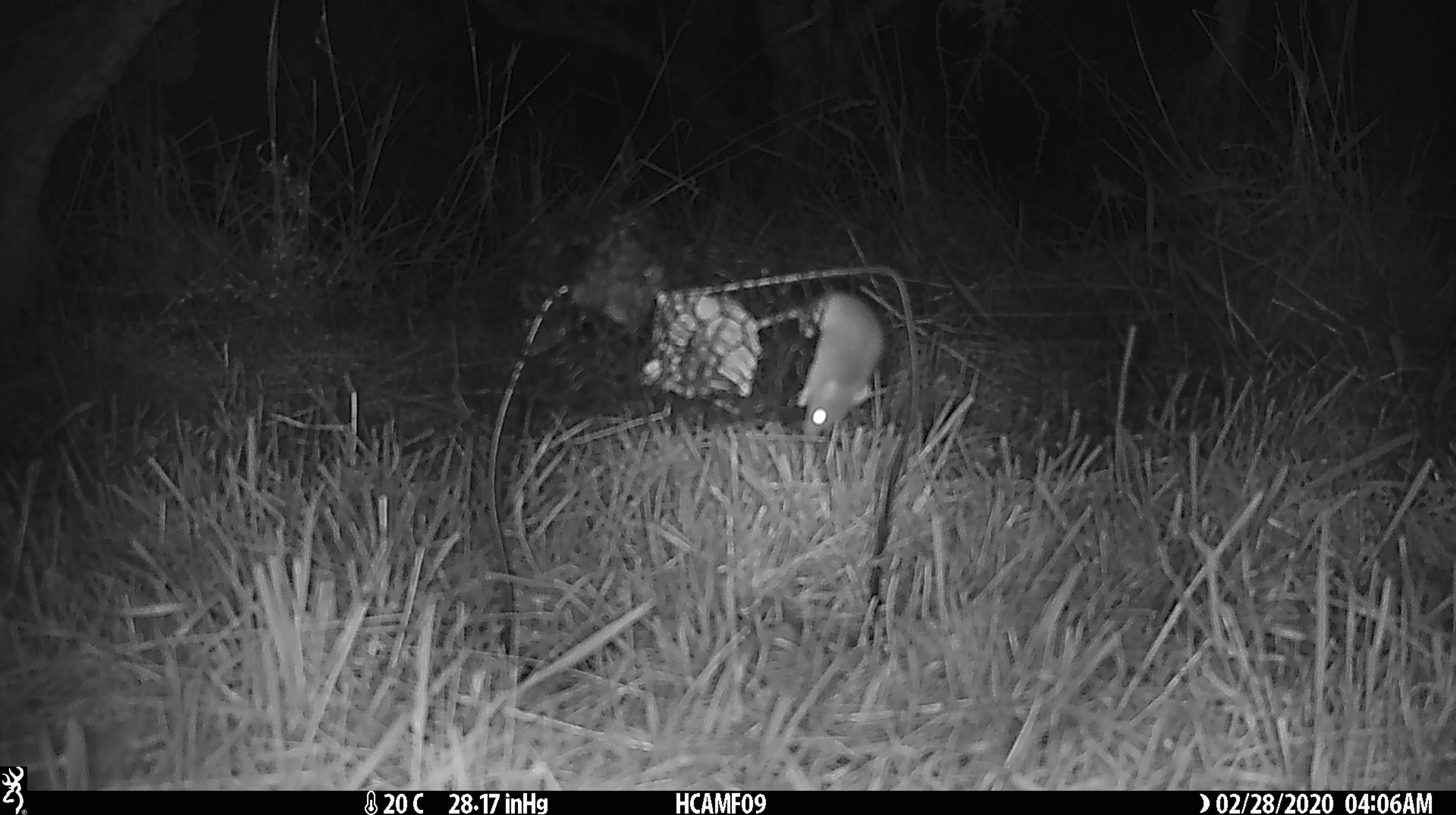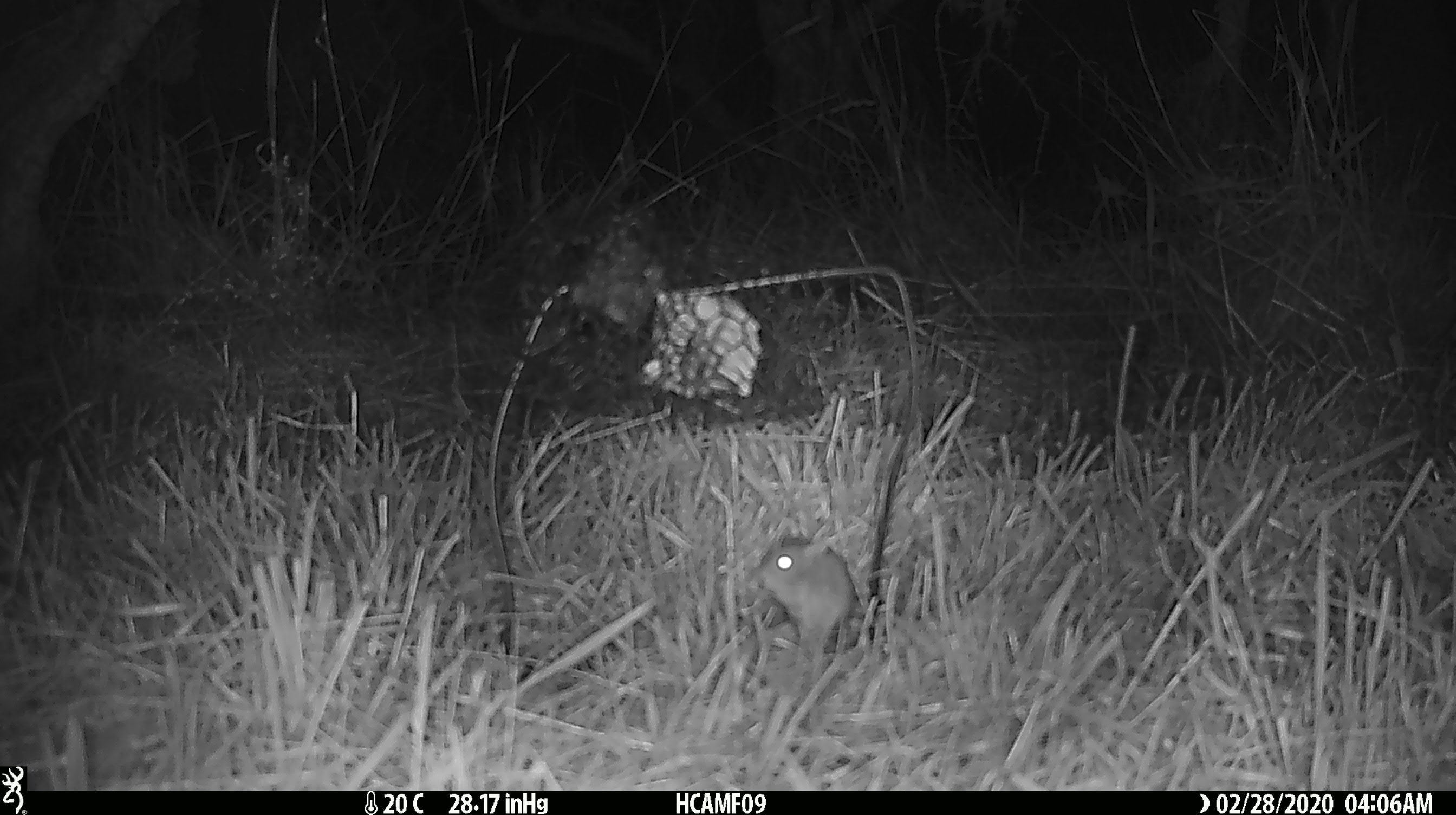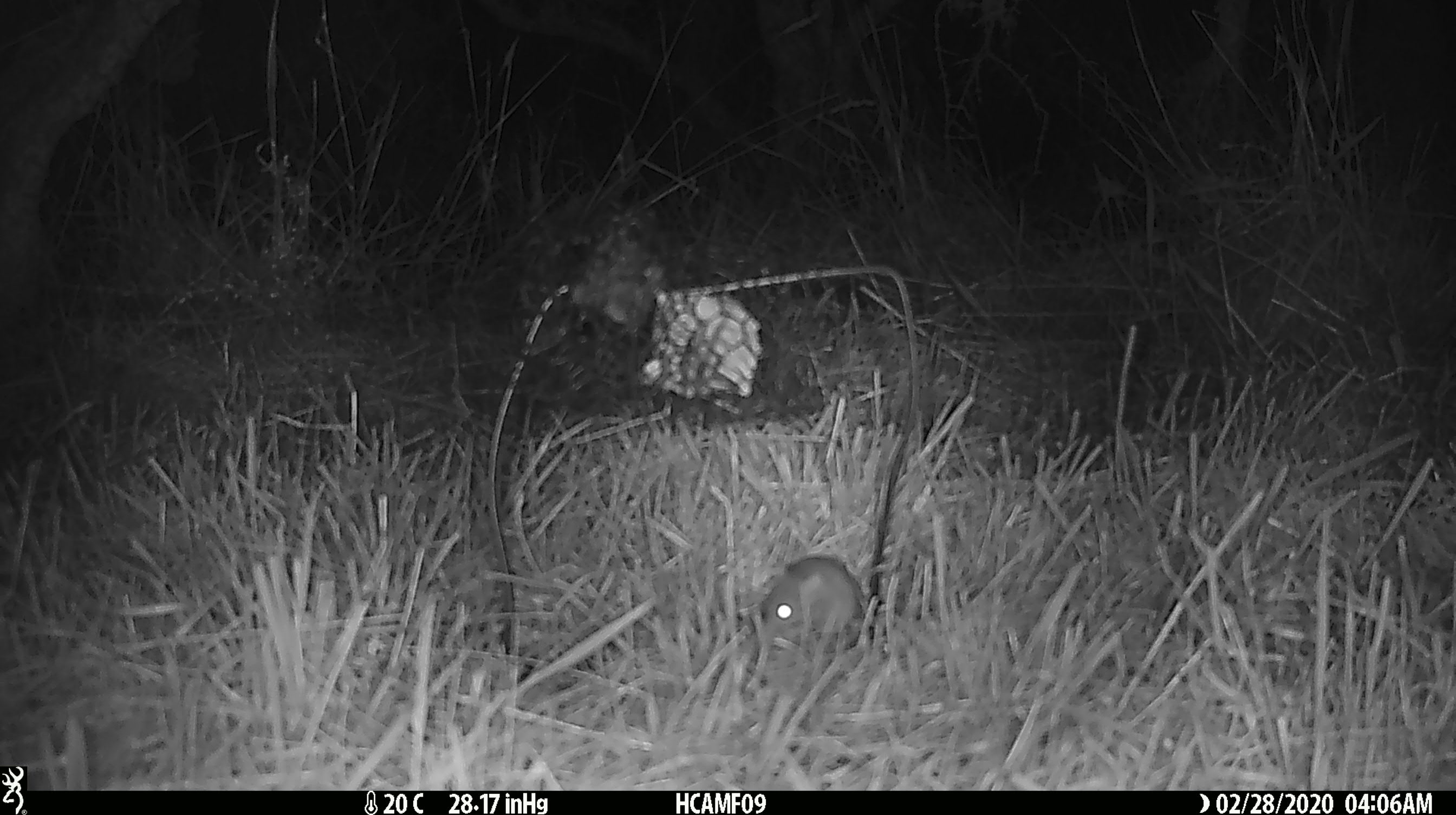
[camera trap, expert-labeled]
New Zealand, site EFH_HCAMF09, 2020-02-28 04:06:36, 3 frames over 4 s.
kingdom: Animalia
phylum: Chordata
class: Mammalia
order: Rodentia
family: Muridae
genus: Mus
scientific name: Mus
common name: mouse